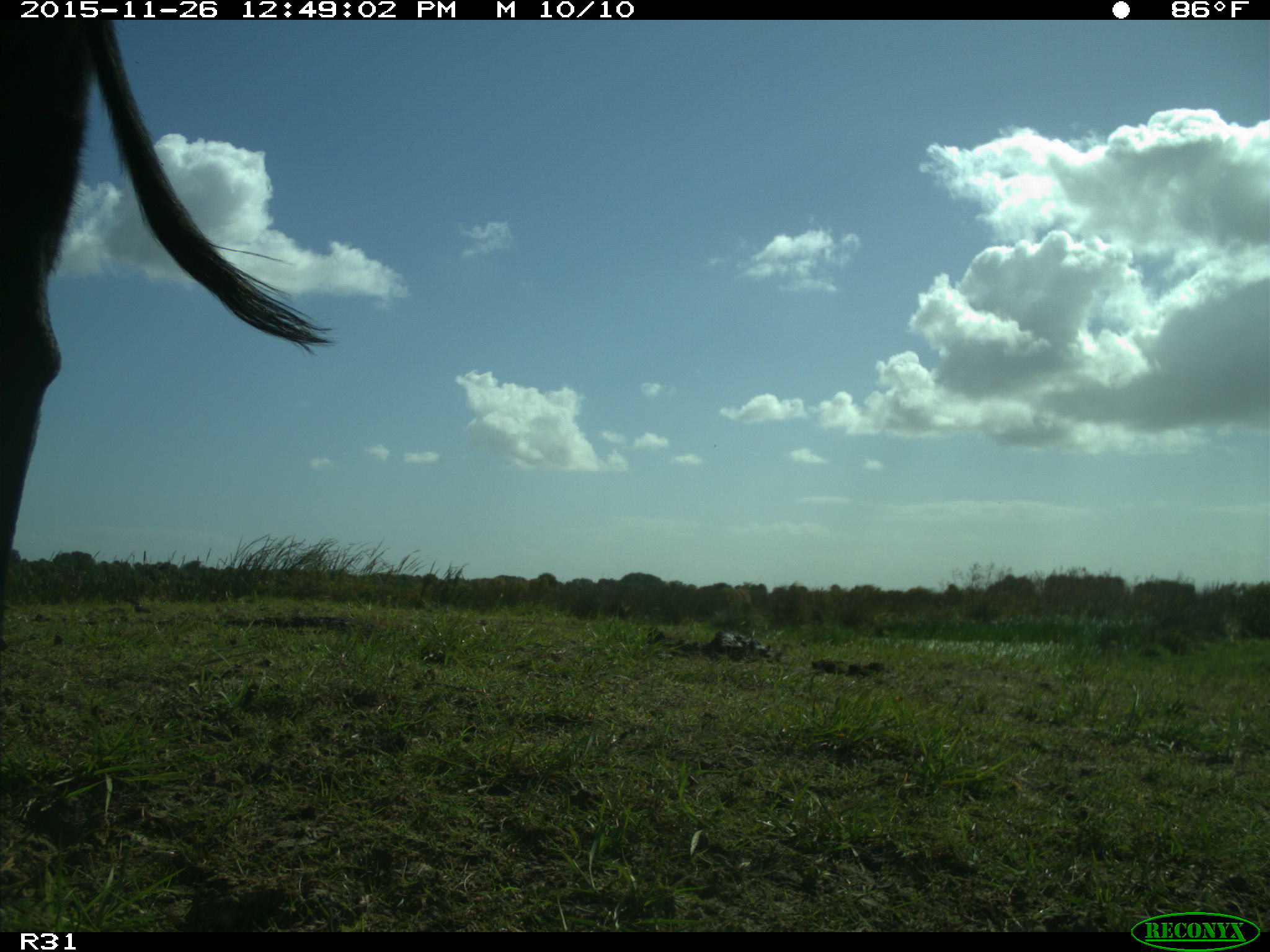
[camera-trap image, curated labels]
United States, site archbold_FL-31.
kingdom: Animalia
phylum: Chordata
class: Mammalia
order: Artiodactyla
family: Bovidae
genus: Bos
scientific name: Bos taurus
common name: domestic cow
Bos taurus (domestic cow).